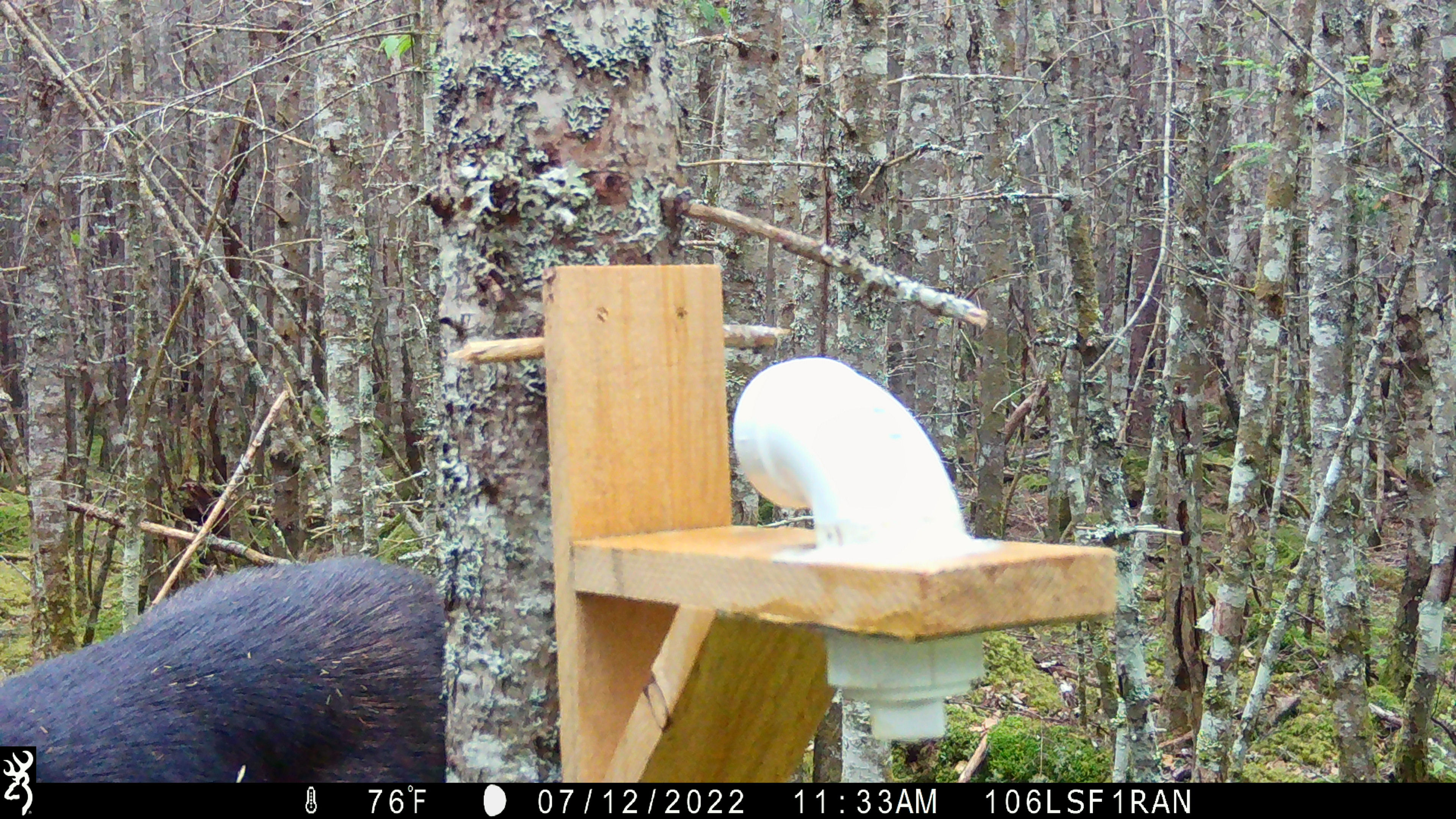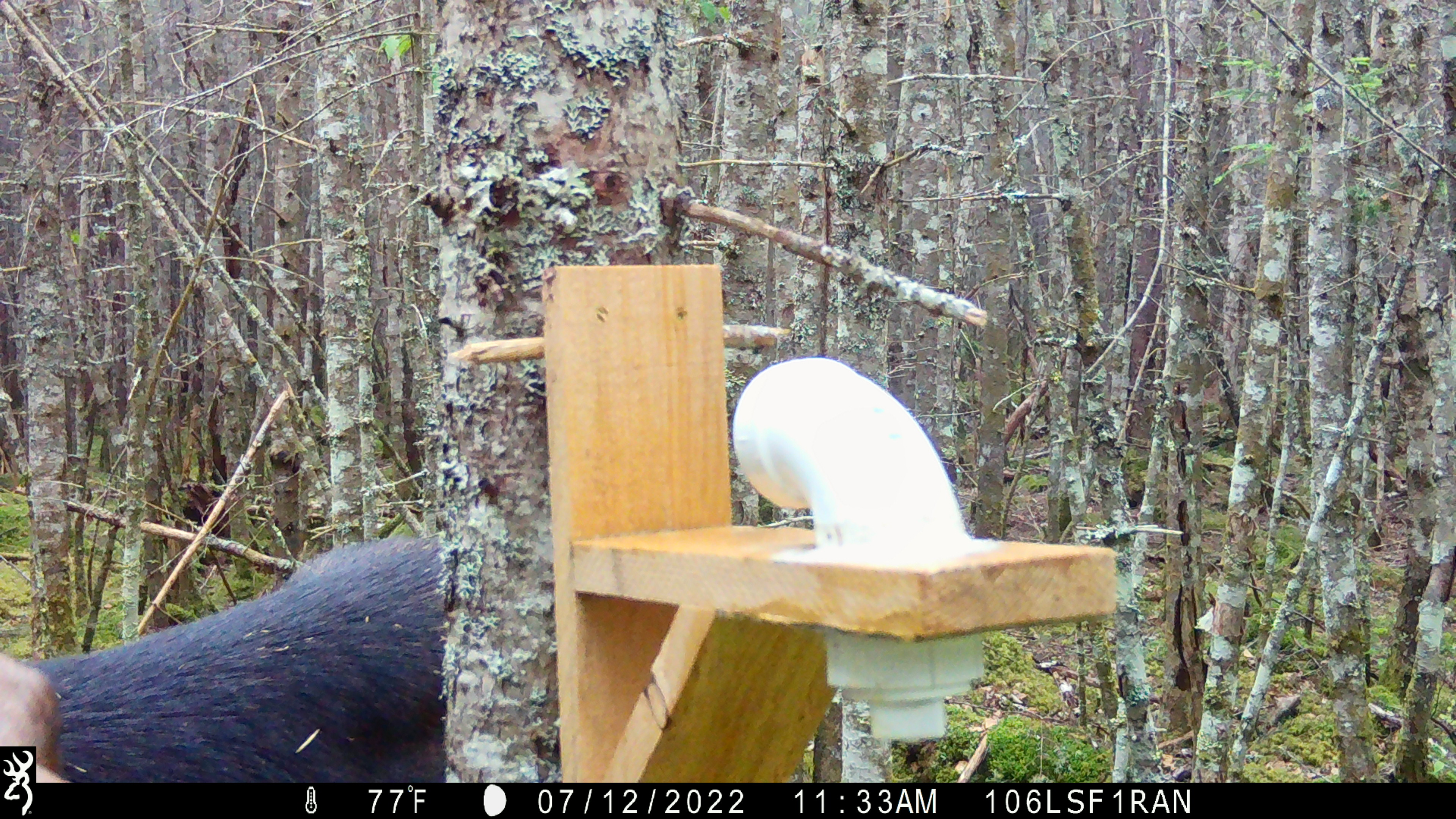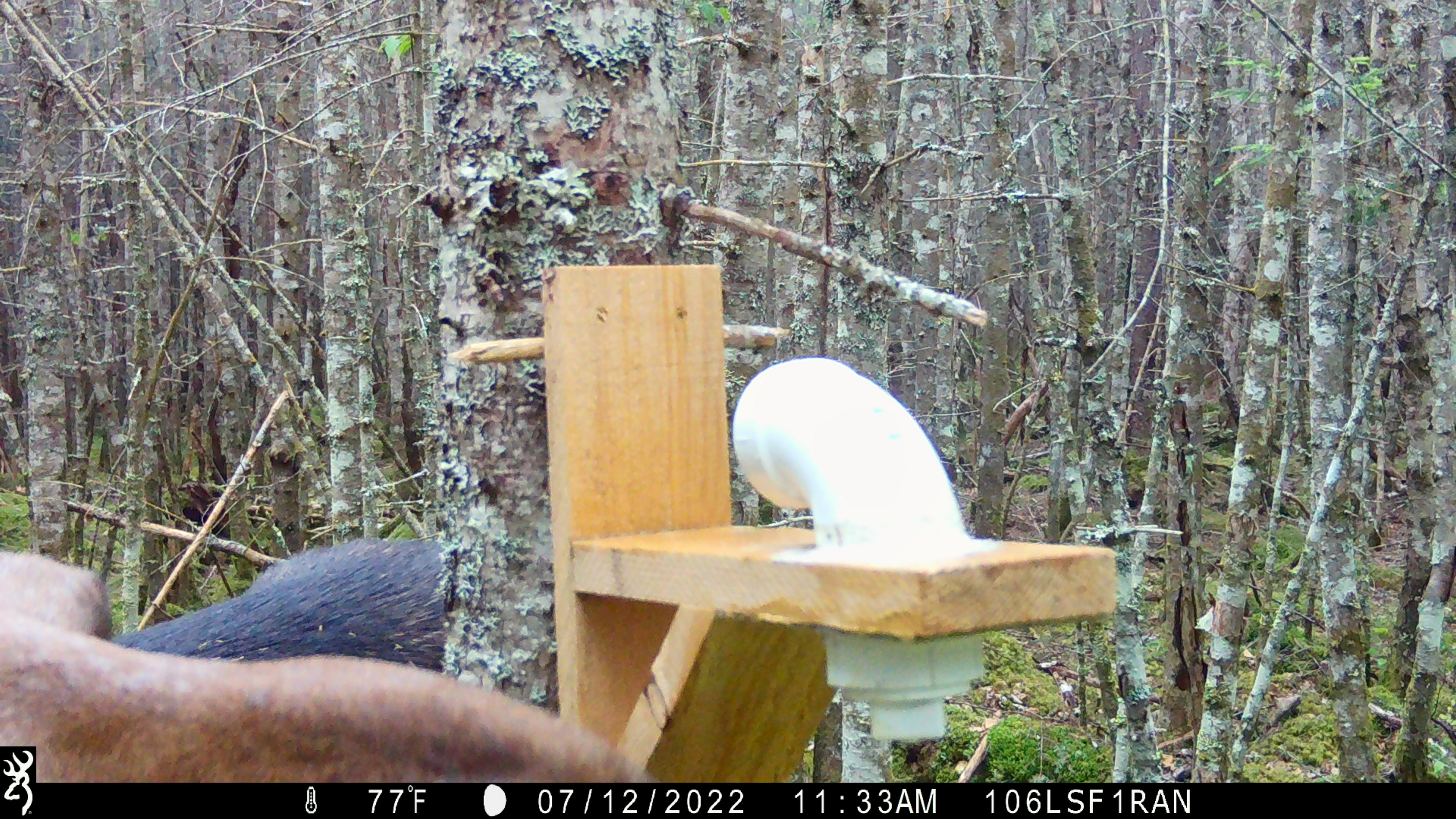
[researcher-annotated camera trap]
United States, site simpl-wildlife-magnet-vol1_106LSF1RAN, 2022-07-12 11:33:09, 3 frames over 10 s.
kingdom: Animalia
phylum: Chordata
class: Mammalia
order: Artiodactyla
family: Cervidae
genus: Alces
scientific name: Alces alces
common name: moose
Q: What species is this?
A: Moose (Alces alces).